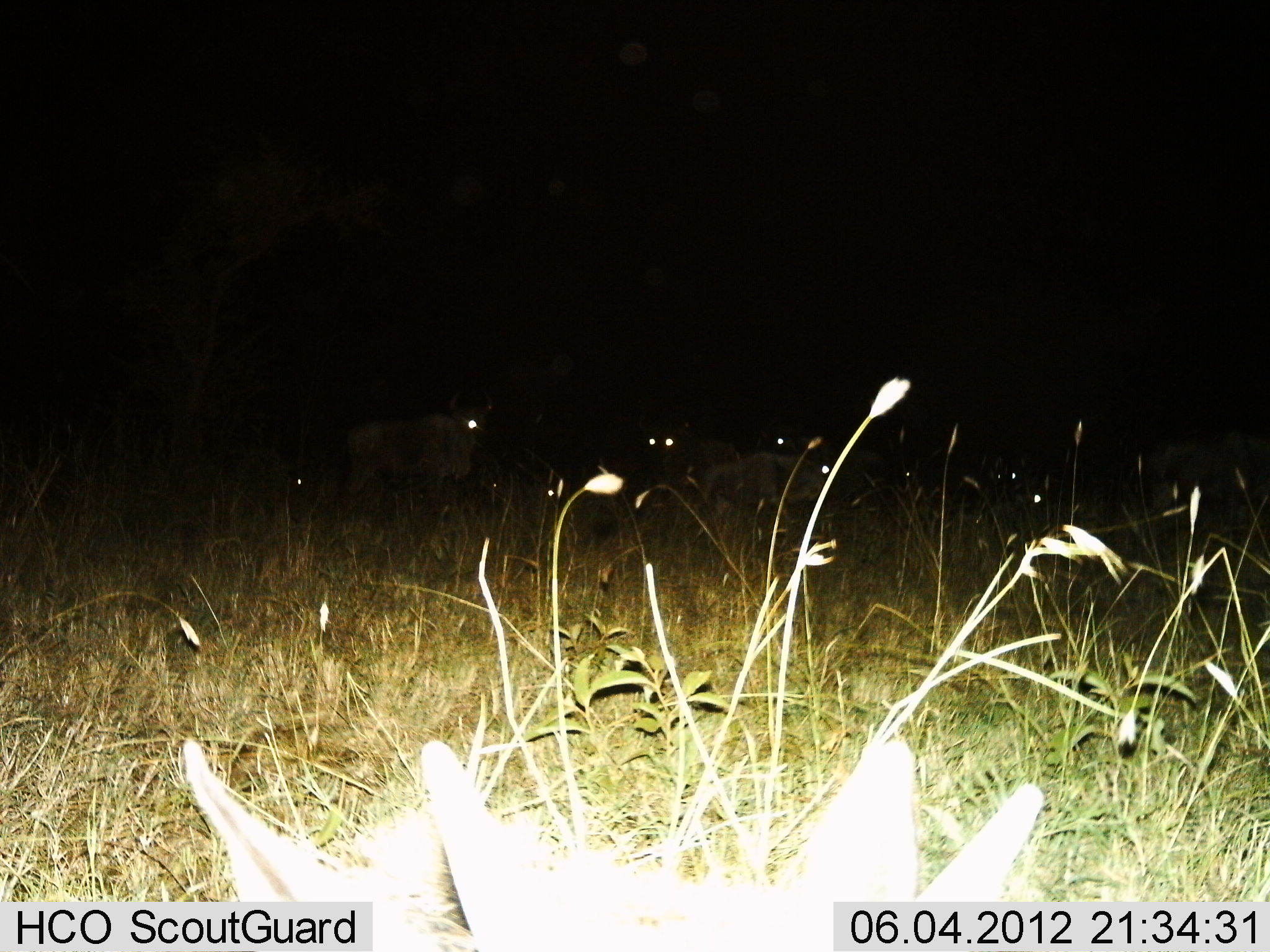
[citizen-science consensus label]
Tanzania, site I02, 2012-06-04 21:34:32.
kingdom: Animalia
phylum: Chordata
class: Mammalia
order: Artiodactyla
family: Bovidae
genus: Connochaetes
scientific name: Connochaetes taurinus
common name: blue wildebeest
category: wildebeest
Wildebeest (blue wildebeest) (Connochaetes taurinus), count 8. Behavior (volunteer vote fractions): standing 80%, resting 40%, moving 0%, interacting 0%. Young present (vote fraction): 0%. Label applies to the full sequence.